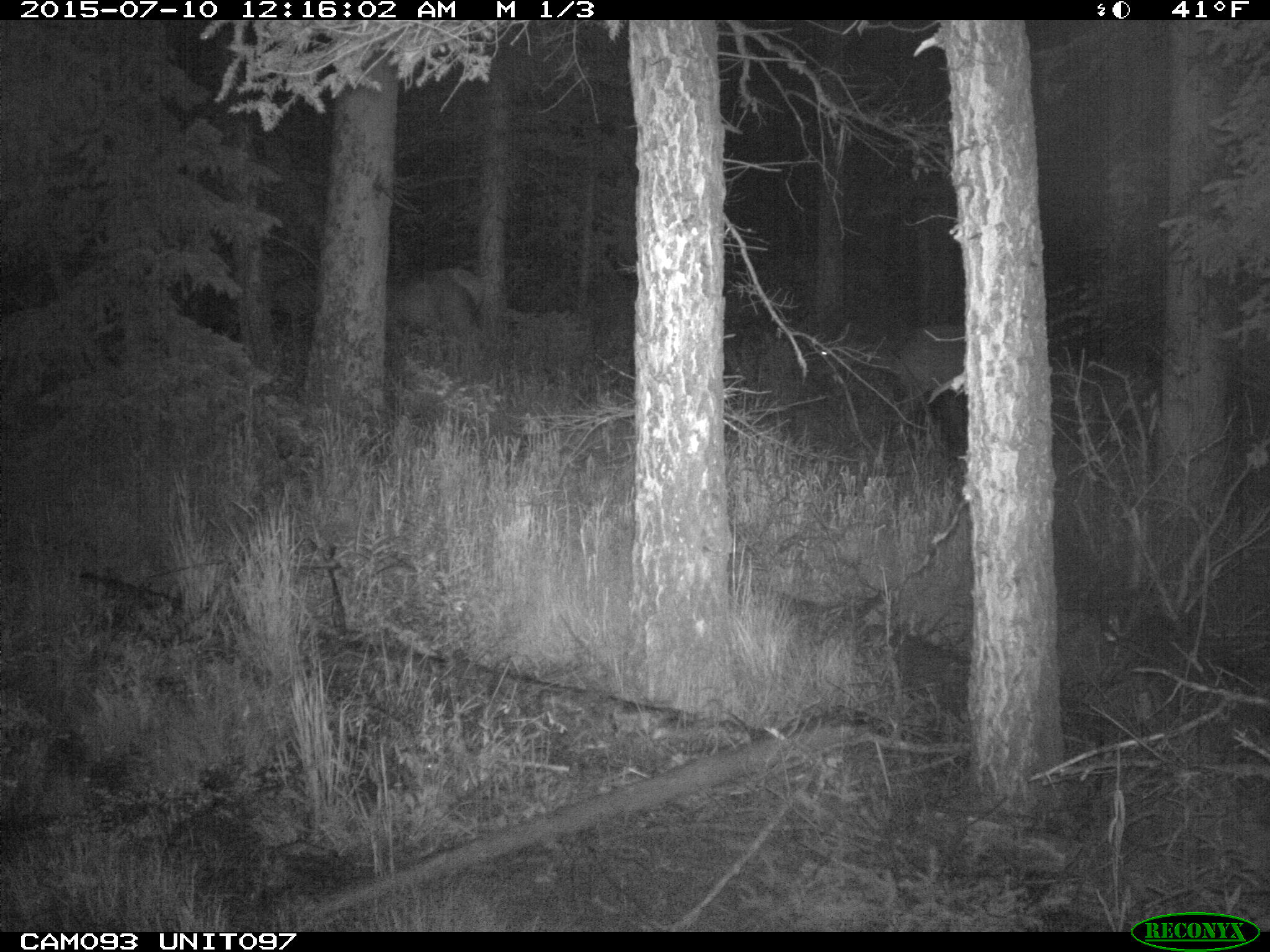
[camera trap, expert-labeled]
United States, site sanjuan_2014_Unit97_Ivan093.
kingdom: Animalia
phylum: Chordata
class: Mammalia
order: Artiodactyla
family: Cervidae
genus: Cervus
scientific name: Cervus elaphus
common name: red deer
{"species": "Cervus elaphus (red deer)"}